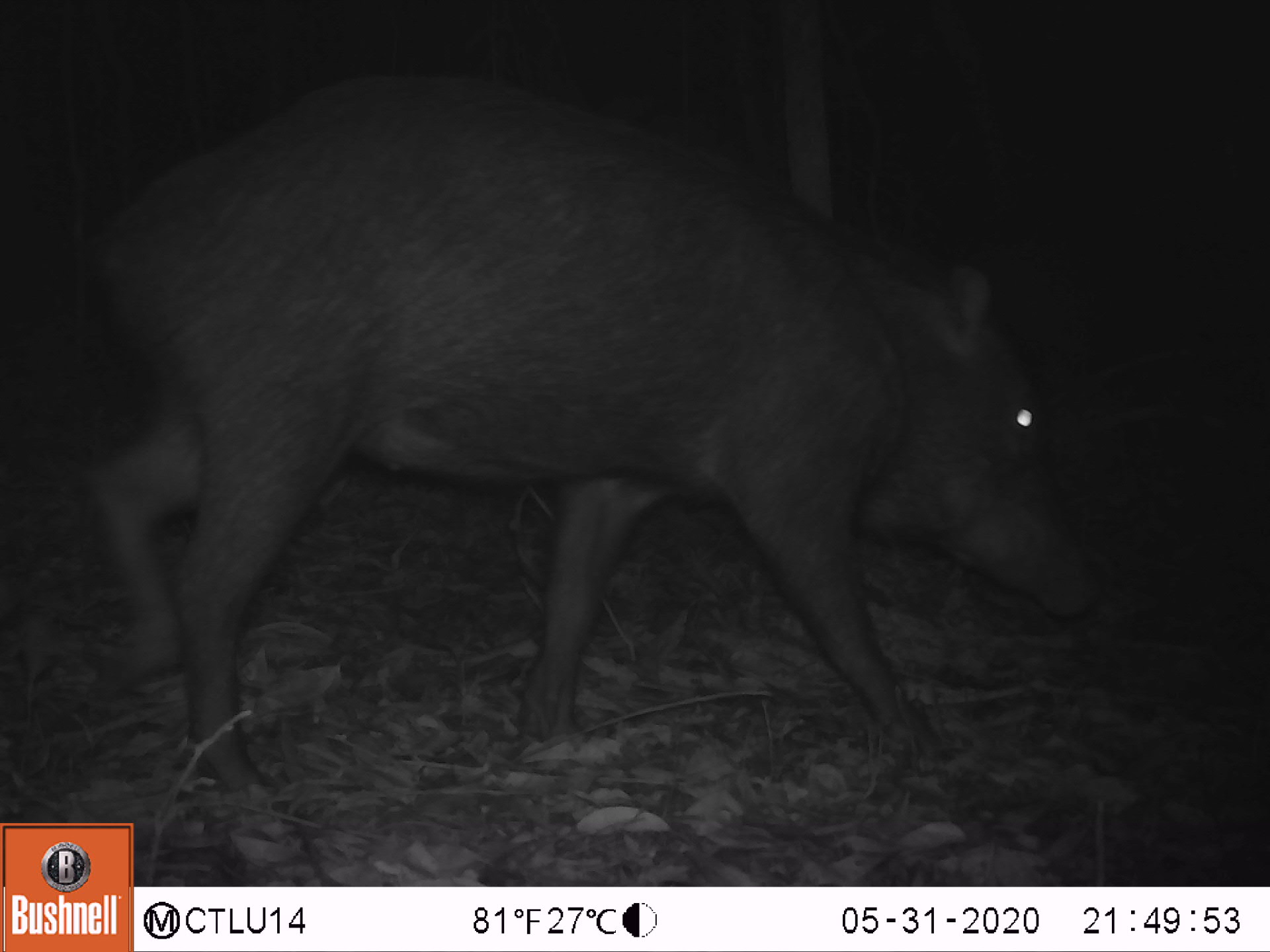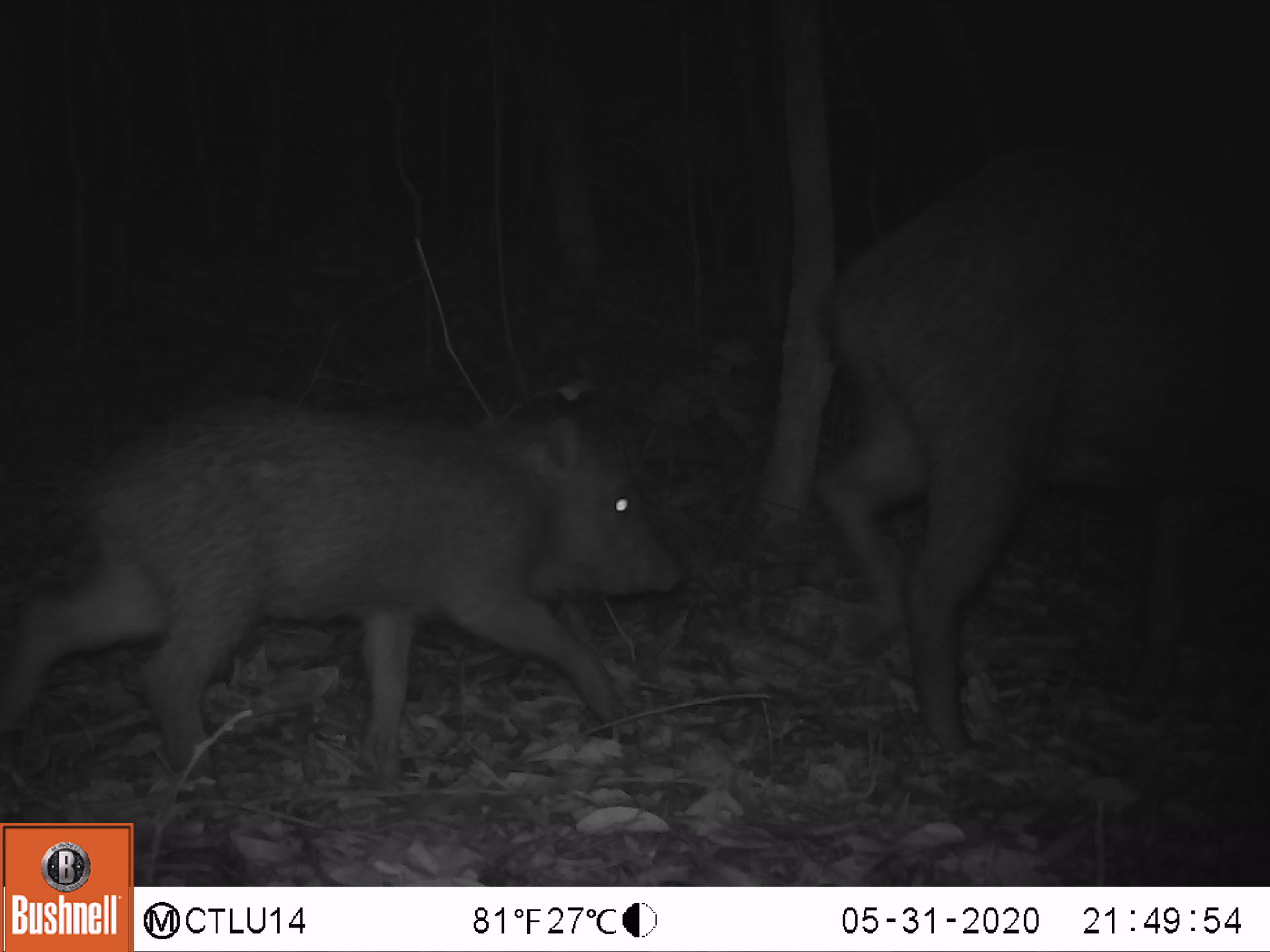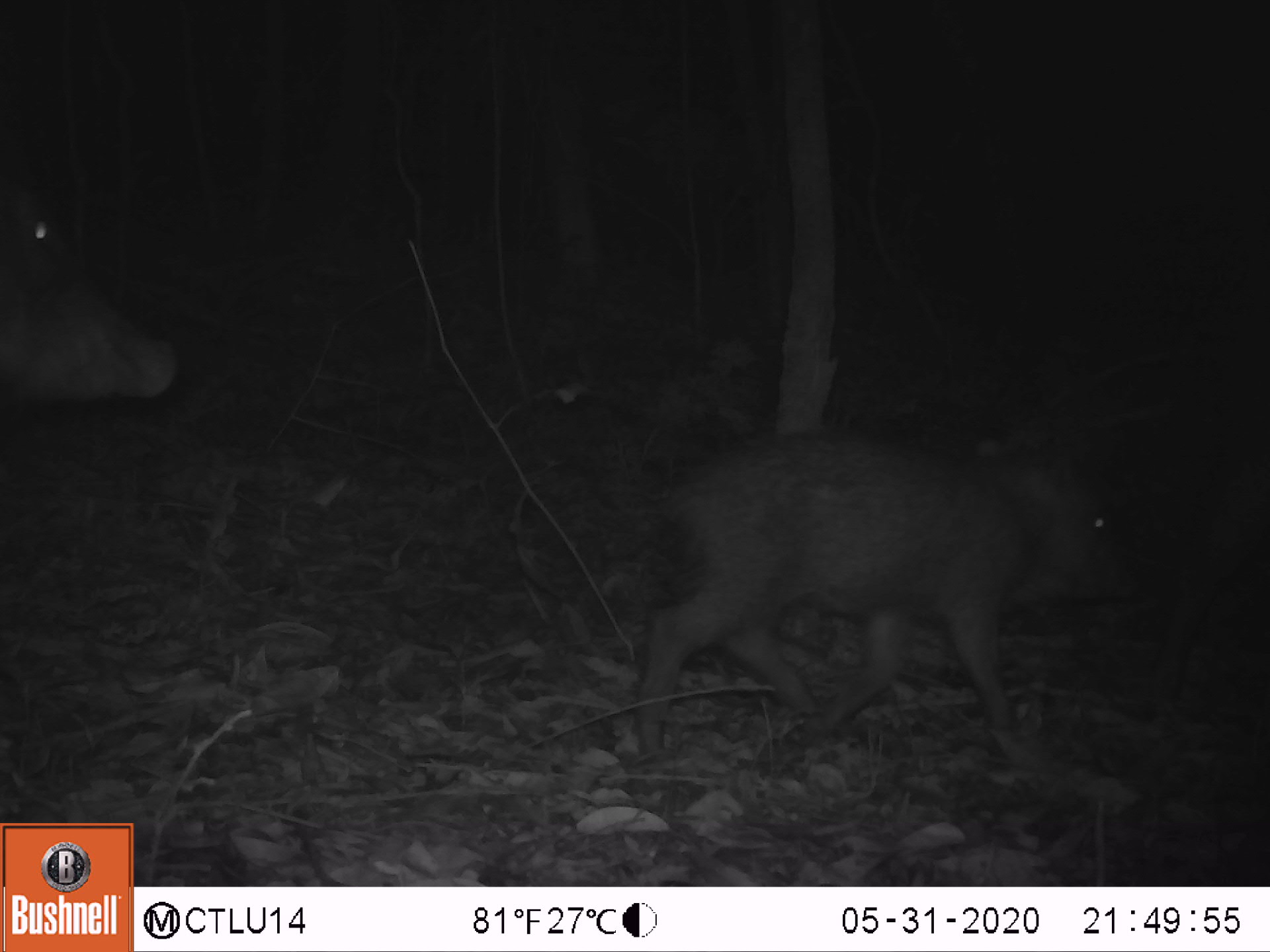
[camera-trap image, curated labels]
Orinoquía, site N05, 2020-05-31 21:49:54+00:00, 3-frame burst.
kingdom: Animalia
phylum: Chordata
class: Mammalia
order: Artiodactyla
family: Tayassuidae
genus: Tayassu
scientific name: Tayassu pecari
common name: white-lipped peccary